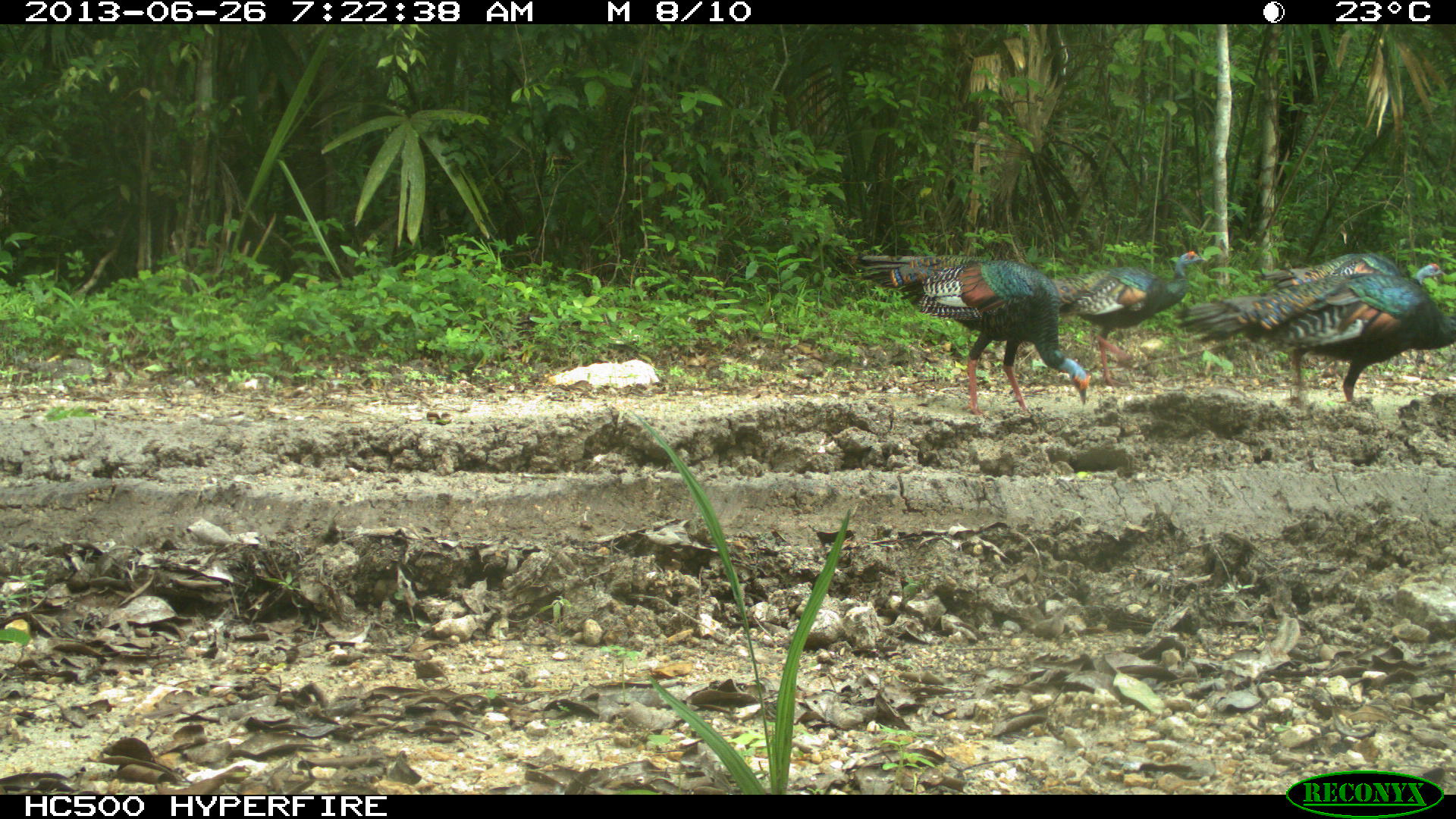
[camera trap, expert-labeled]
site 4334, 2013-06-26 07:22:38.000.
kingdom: Animalia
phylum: Chordata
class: Aves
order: Galliformes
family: Phasianidae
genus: Meleagris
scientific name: Meleagris ocellata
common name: ocellated turkey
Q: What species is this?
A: Meleagris ocellata (ocellated turkey).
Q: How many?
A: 5.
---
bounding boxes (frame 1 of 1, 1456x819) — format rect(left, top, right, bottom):
meleagris ocellata: rect(855, 250, 1091, 416); rect(1171, 272, 1455, 406); rect(1049, 250, 1207, 389); rect(1254, 252, 1445, 289)